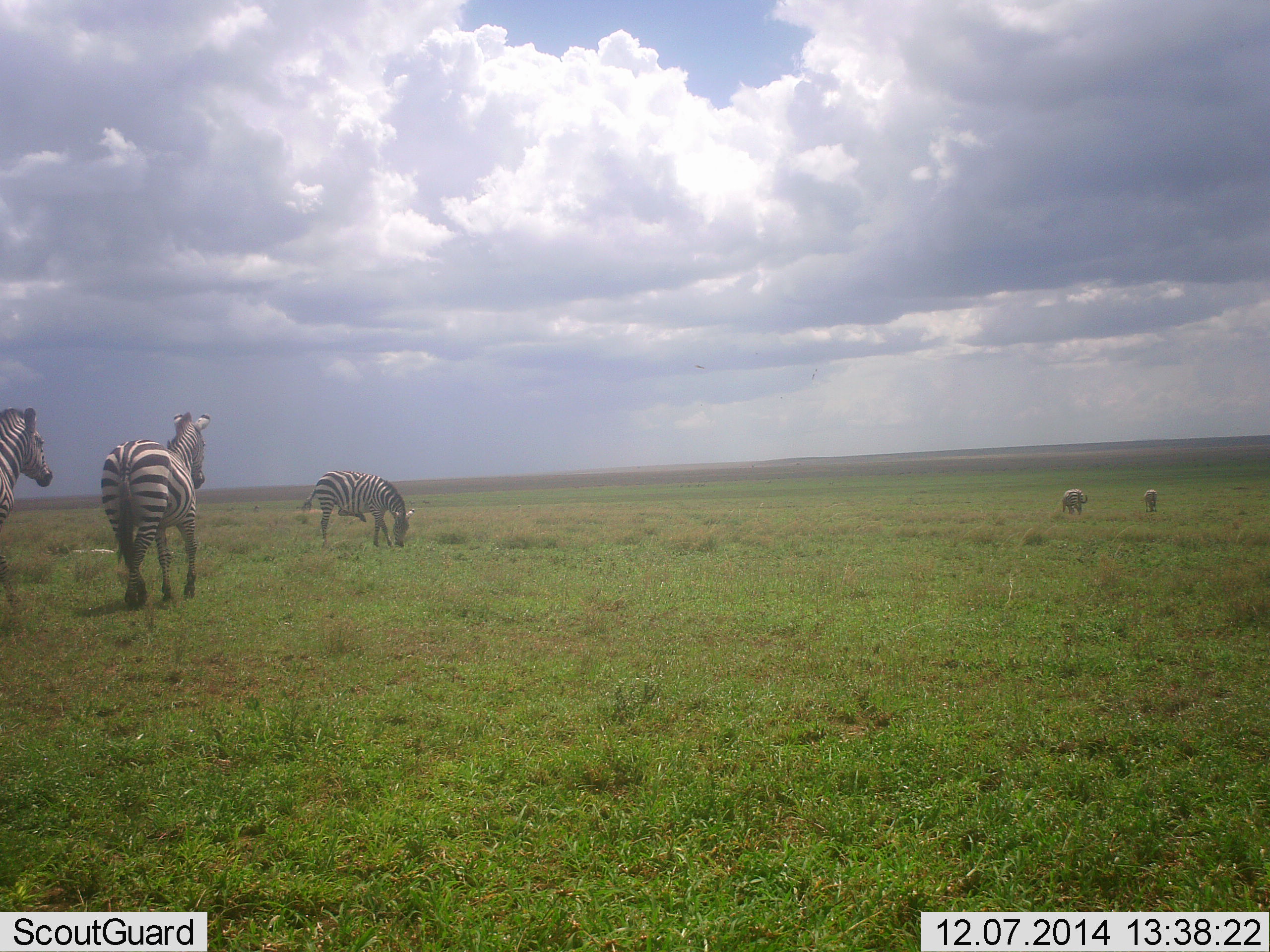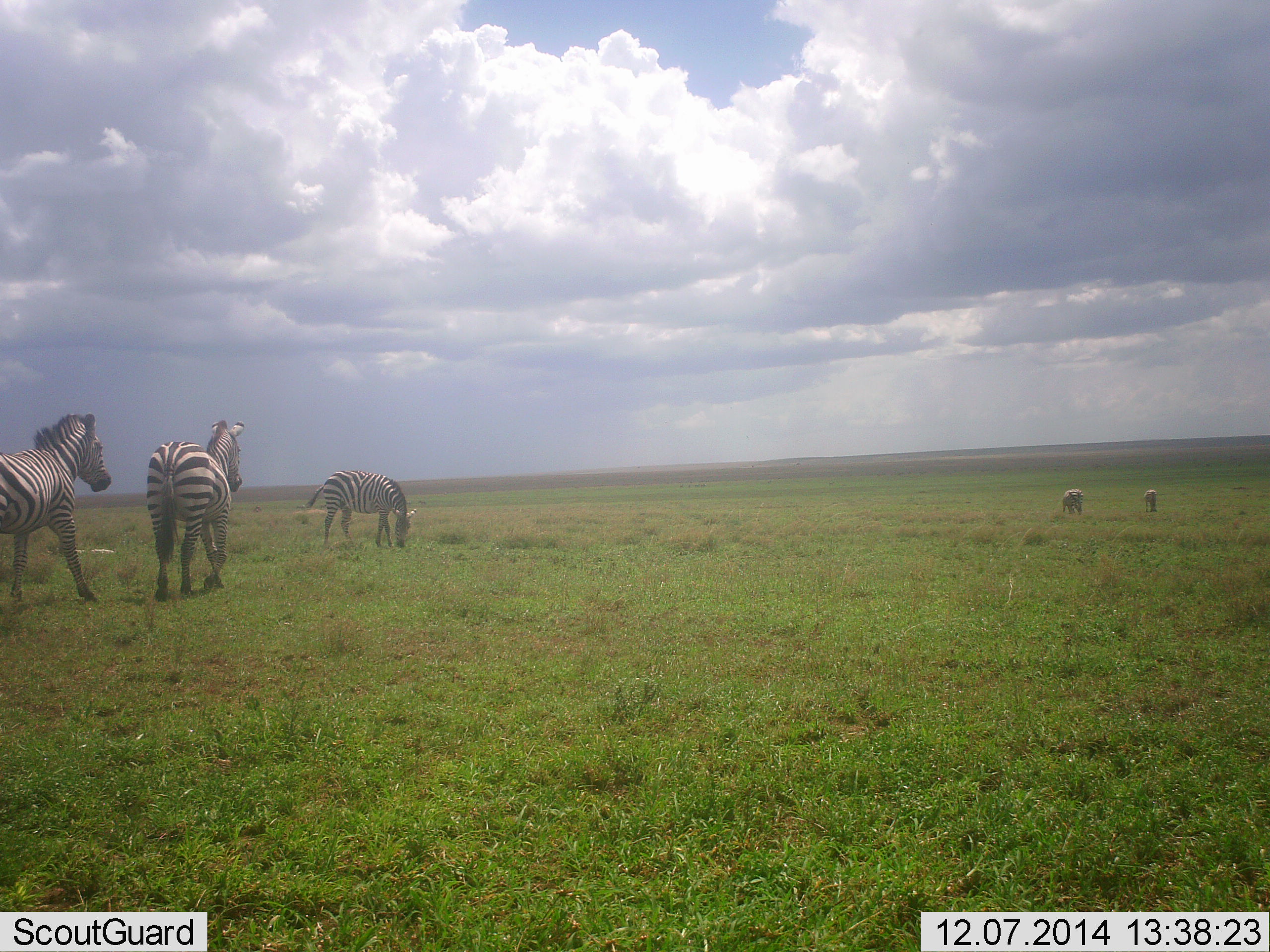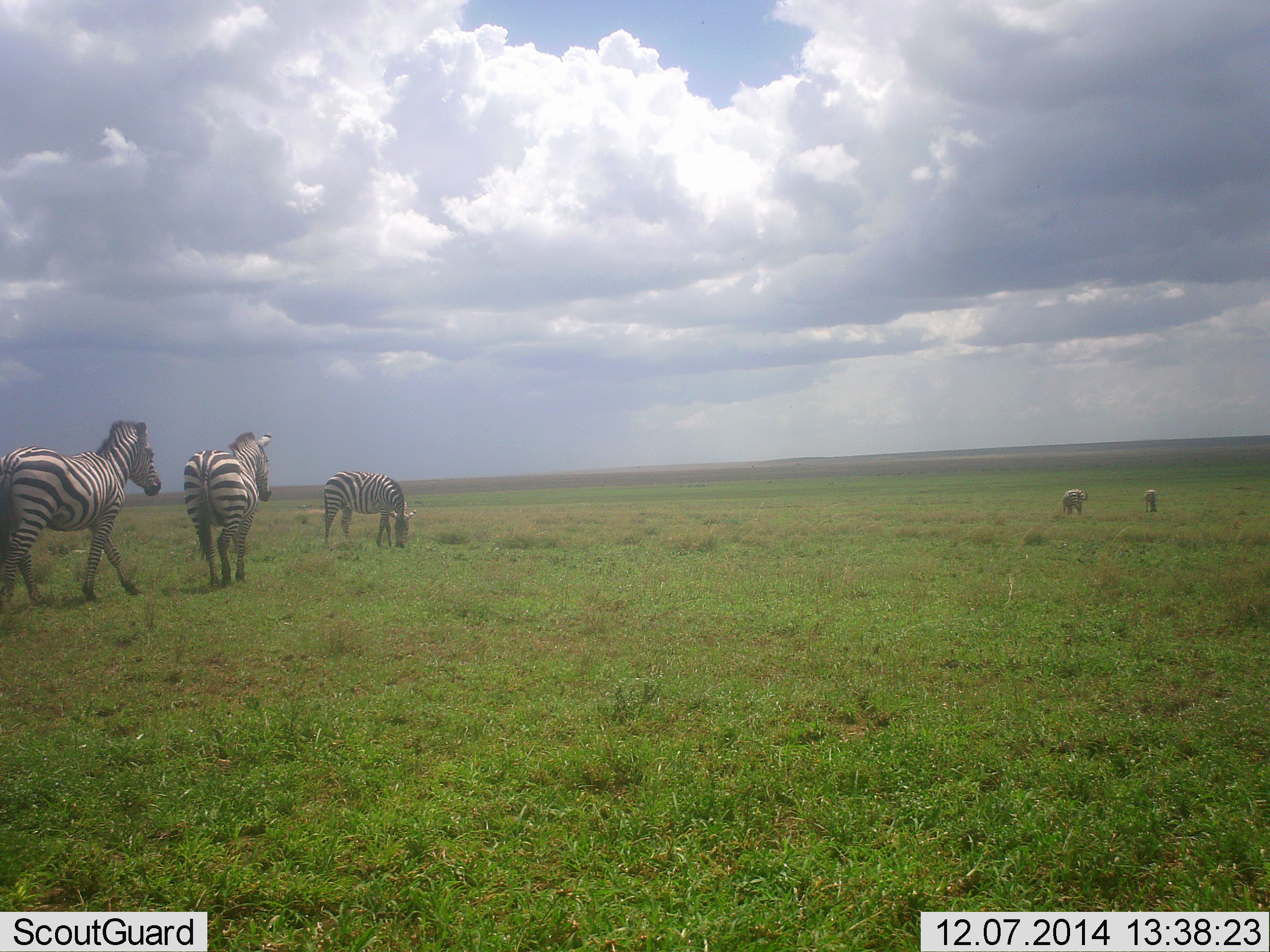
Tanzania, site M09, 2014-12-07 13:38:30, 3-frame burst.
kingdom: Animalia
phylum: Chordata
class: Mammalia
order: Perissodactyla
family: Equidae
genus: Equus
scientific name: Equus quagga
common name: plains zebra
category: zebra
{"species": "zebra (plains zebra) (Equus quagga)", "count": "5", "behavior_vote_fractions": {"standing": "36%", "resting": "9%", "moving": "91%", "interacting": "9%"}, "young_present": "9%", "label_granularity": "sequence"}